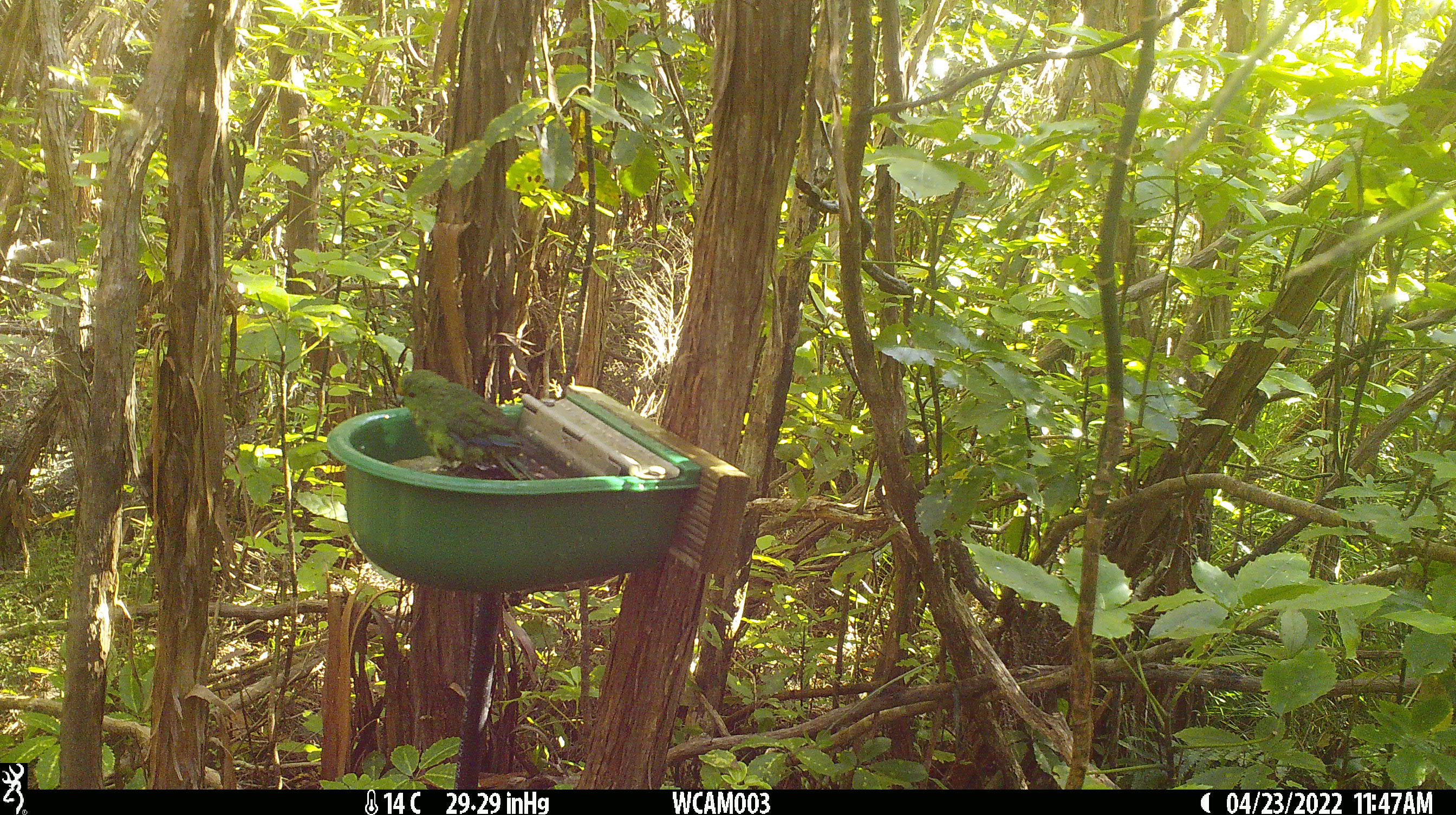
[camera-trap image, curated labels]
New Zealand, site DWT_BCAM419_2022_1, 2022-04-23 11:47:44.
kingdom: Animalia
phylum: Chordata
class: Aves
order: Psittaciformes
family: Psittaculidae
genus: Cyanoramphus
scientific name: Cyanoramphus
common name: parakeet